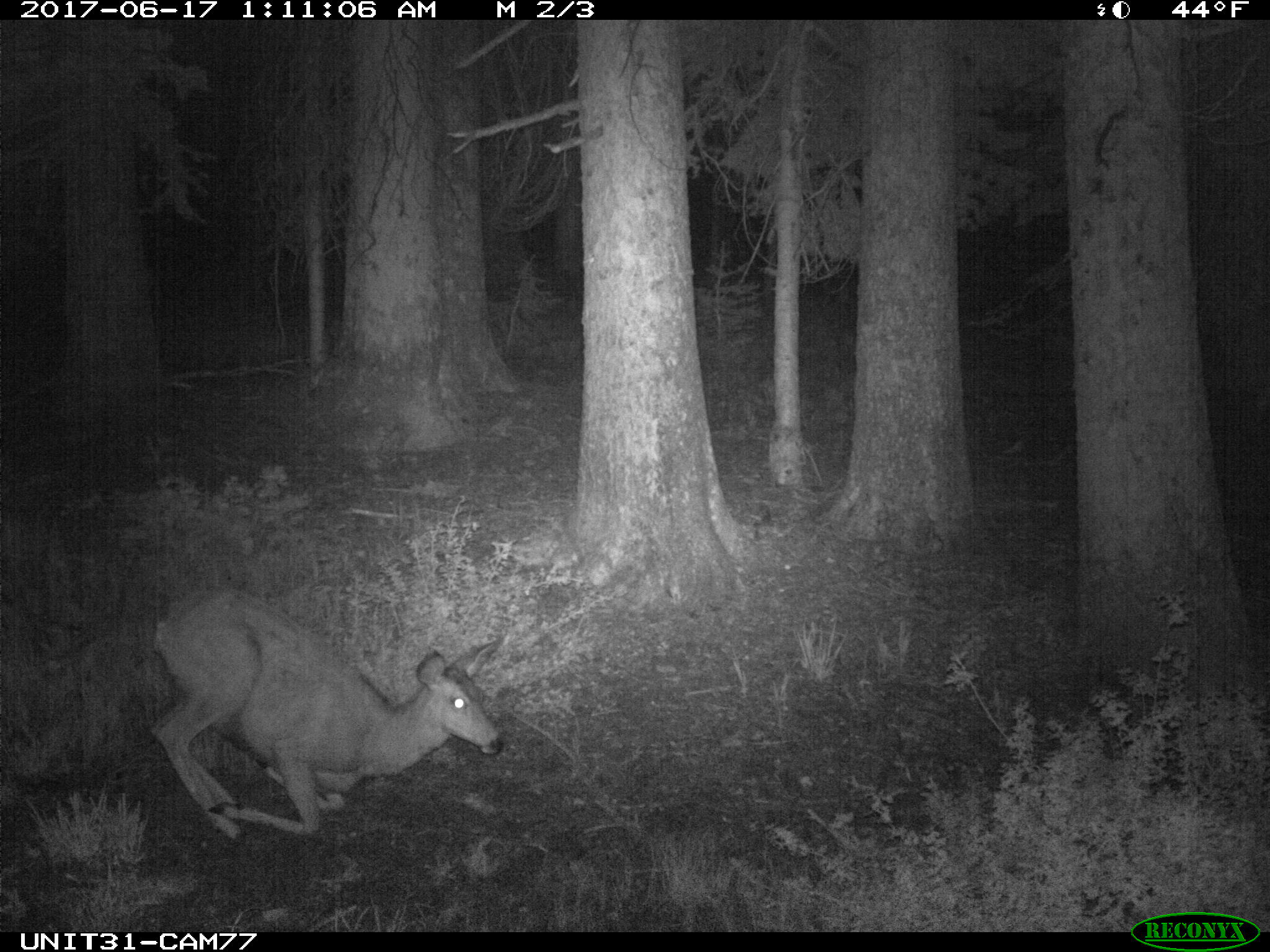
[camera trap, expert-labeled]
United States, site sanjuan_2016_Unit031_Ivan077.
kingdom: Animalia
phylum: Chordata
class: Mammalia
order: Artiodactyla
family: Cervidae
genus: Odocoileus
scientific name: Odocoileus hemionus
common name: mule deer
Odocoileus hemionus (mule deer).